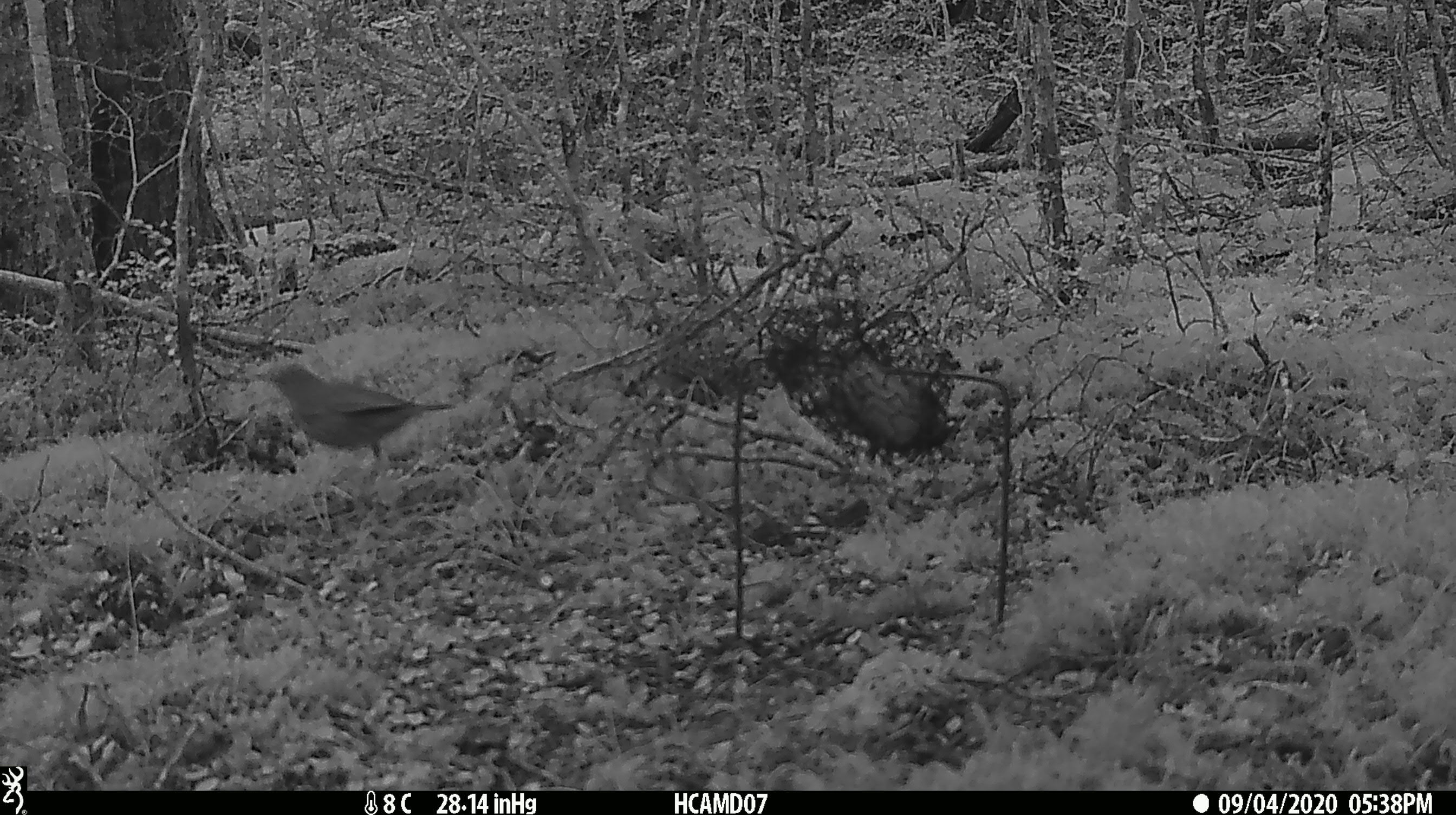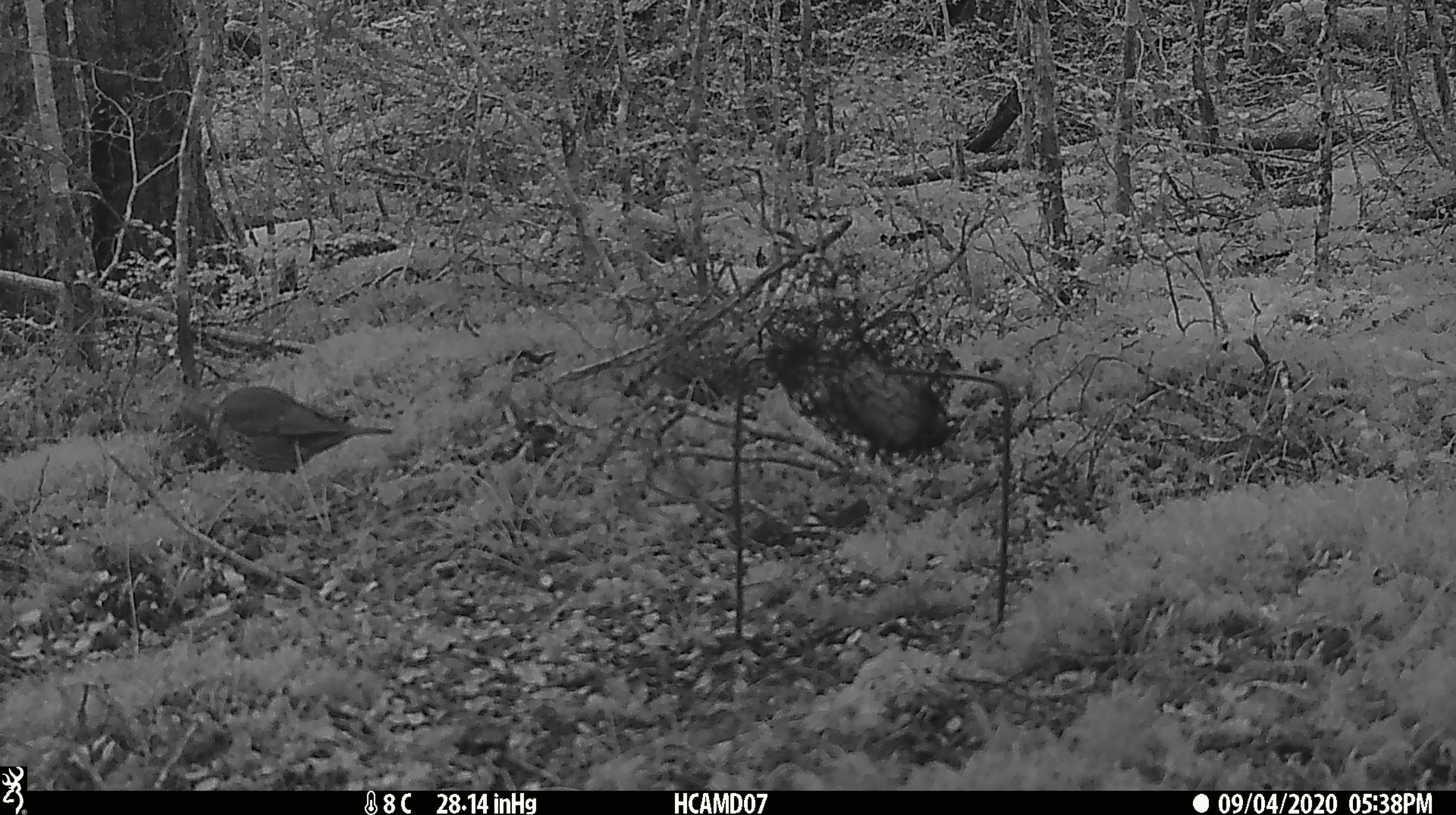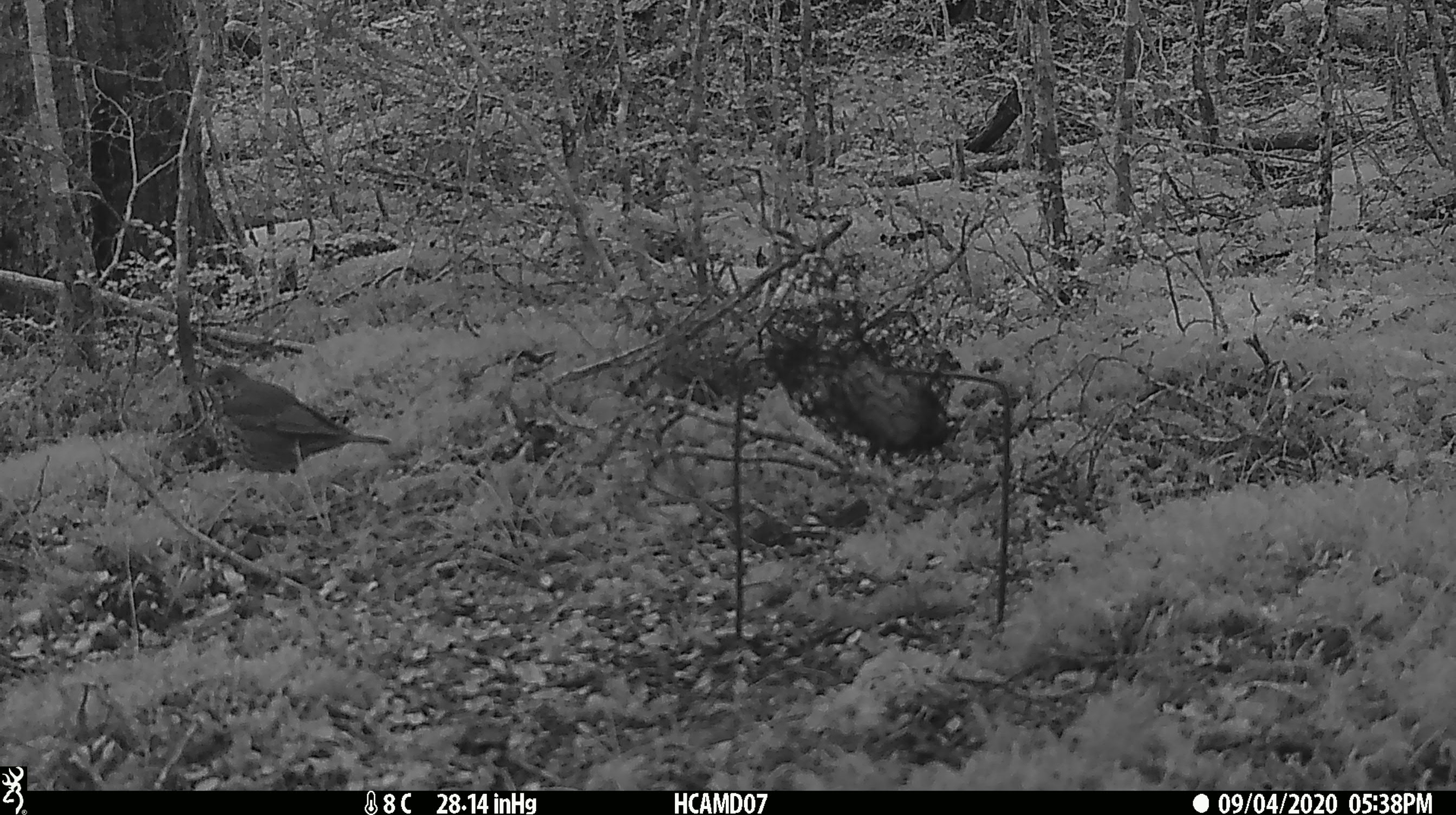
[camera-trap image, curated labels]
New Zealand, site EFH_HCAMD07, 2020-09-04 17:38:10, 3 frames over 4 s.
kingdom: Animalia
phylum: Chordata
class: Aves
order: Passeriformes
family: Turdidae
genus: Turdus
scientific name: Turdus philomelos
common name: song thrush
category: thrush